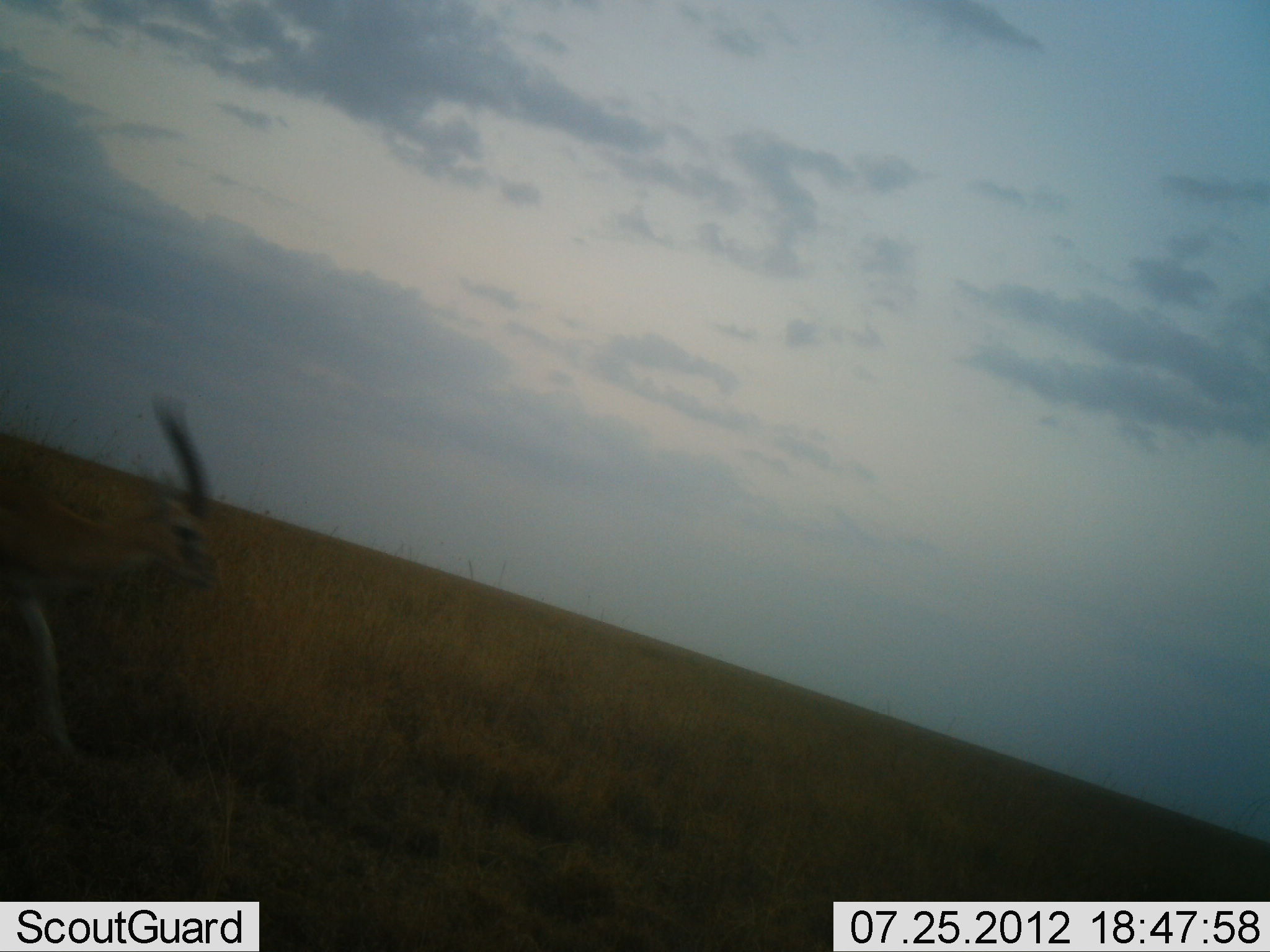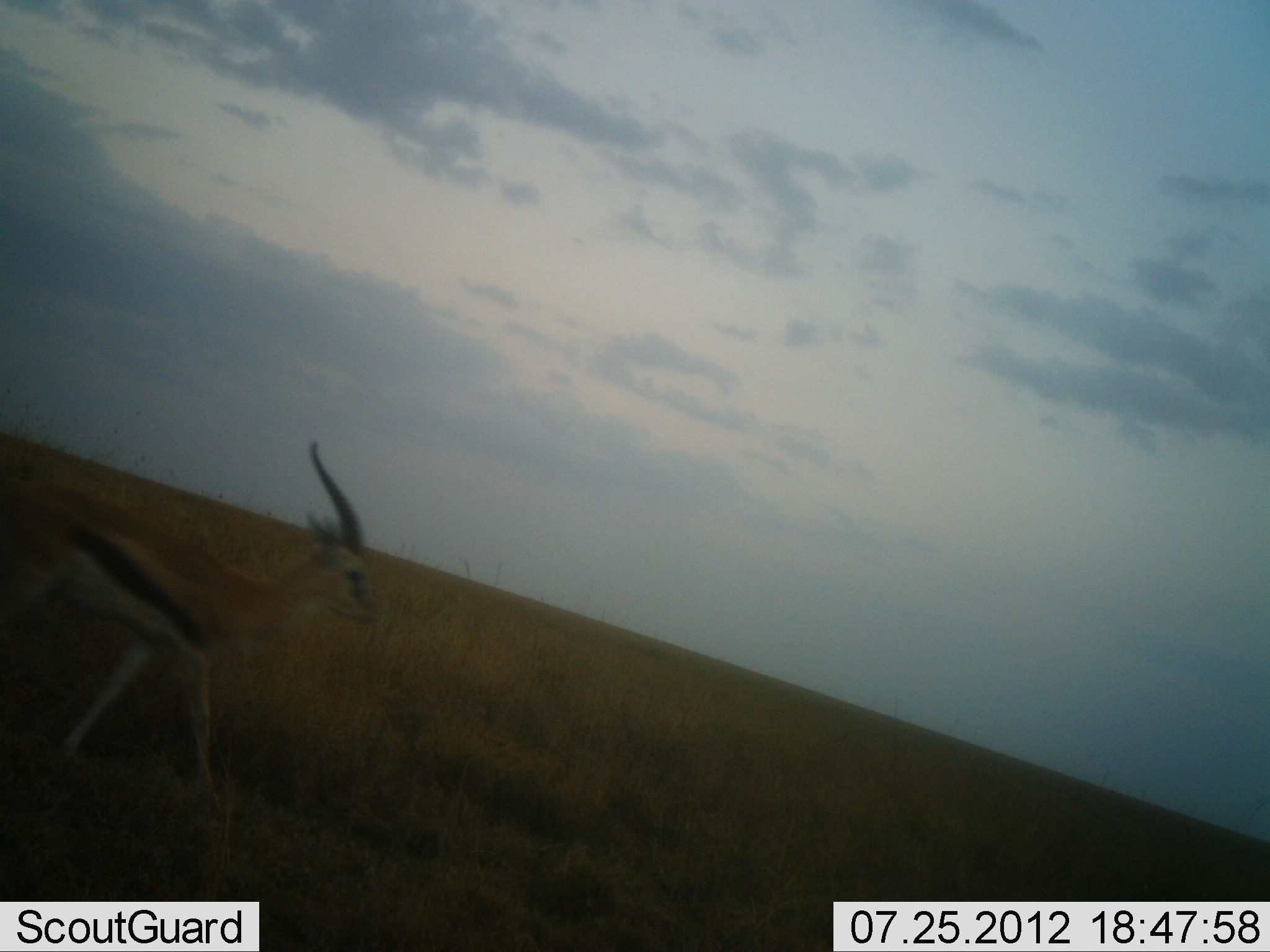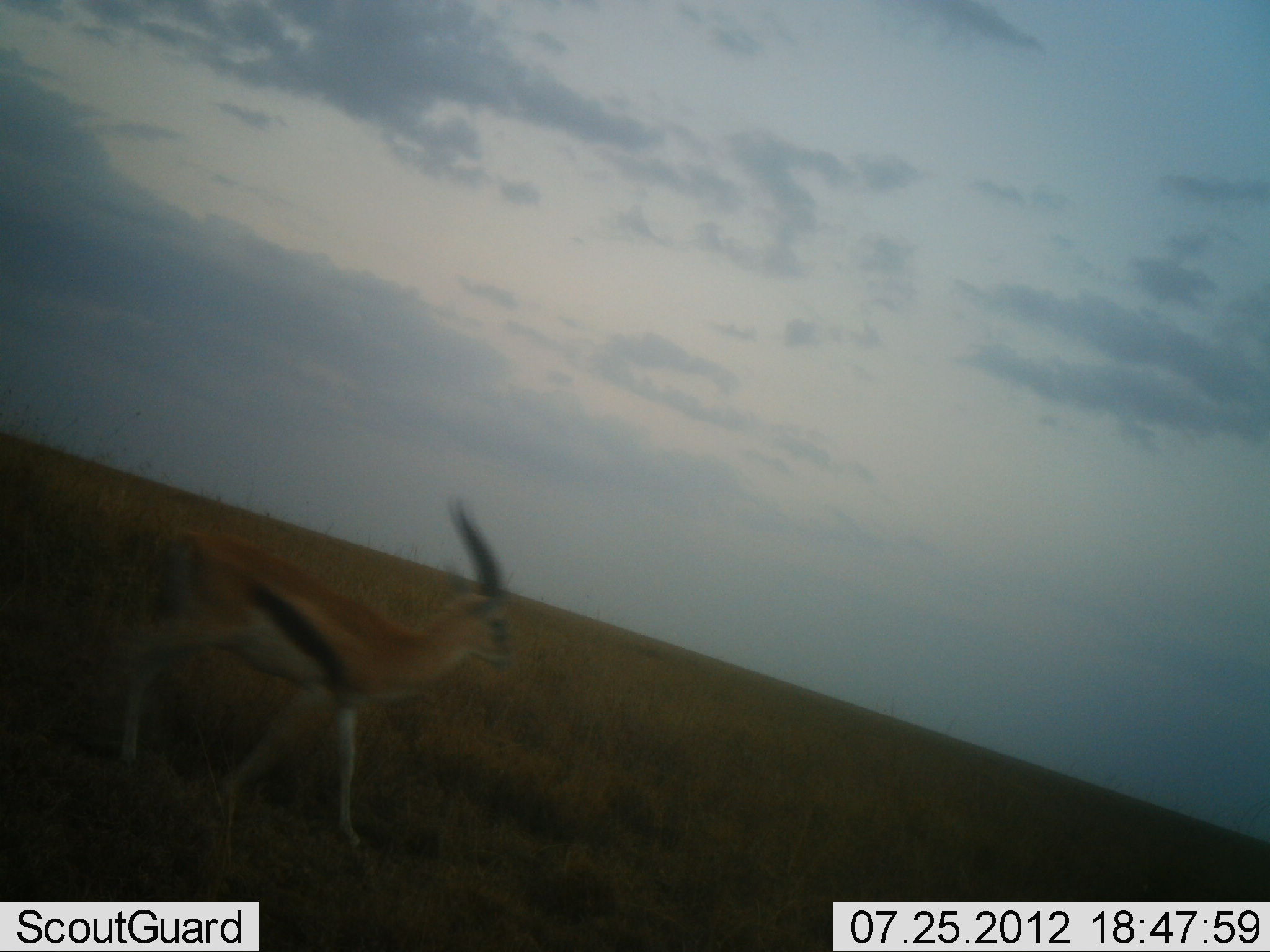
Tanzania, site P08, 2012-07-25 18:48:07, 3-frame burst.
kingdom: Animalia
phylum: Chordata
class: Mammalia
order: Artiodactyla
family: Bovidae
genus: Eudorcas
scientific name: Eudorcas thomsonii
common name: thomson's gazelle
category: gazellethomsons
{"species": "gazellethomsons (thomson's gazelle) (Eudorcas thomsonii)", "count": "1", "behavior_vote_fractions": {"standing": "0%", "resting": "0%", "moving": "100%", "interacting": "0%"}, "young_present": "0%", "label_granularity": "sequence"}